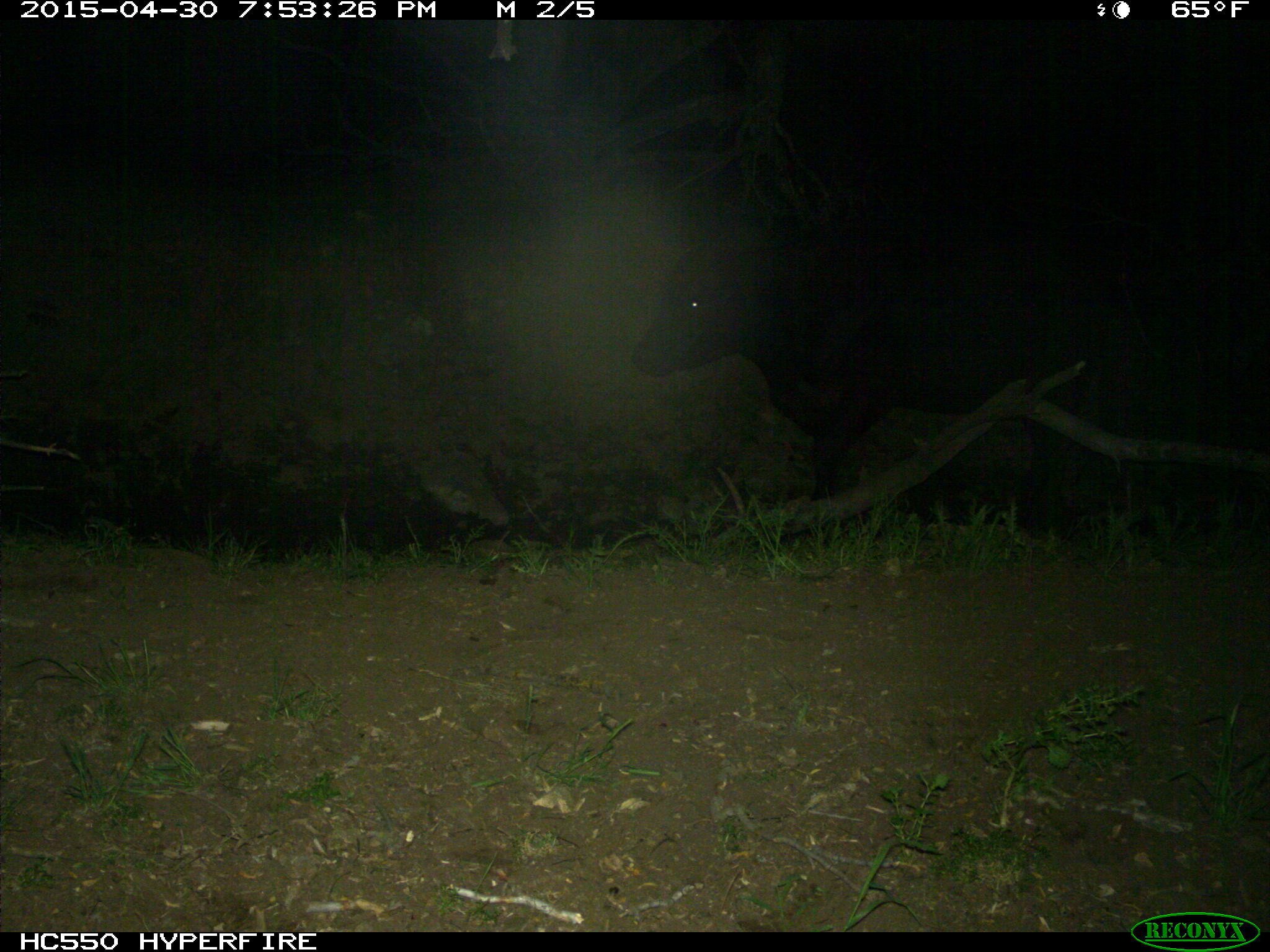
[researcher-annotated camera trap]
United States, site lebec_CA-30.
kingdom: Animalia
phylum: Chordata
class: Mammalia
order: Artiodactyla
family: Bovidae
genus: Bos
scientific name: Bos taurus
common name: domestic cow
Bos taurus (domestic cow).